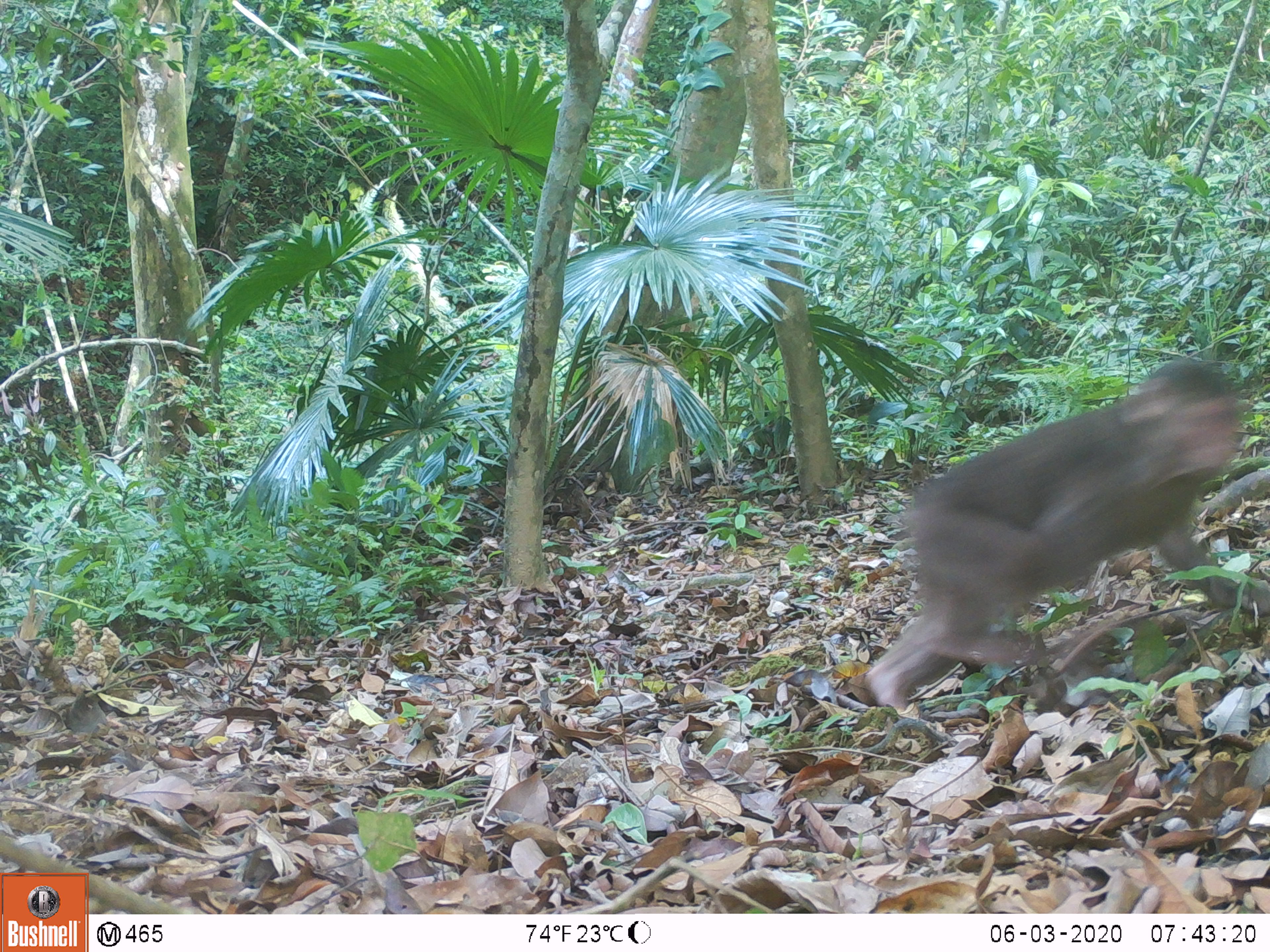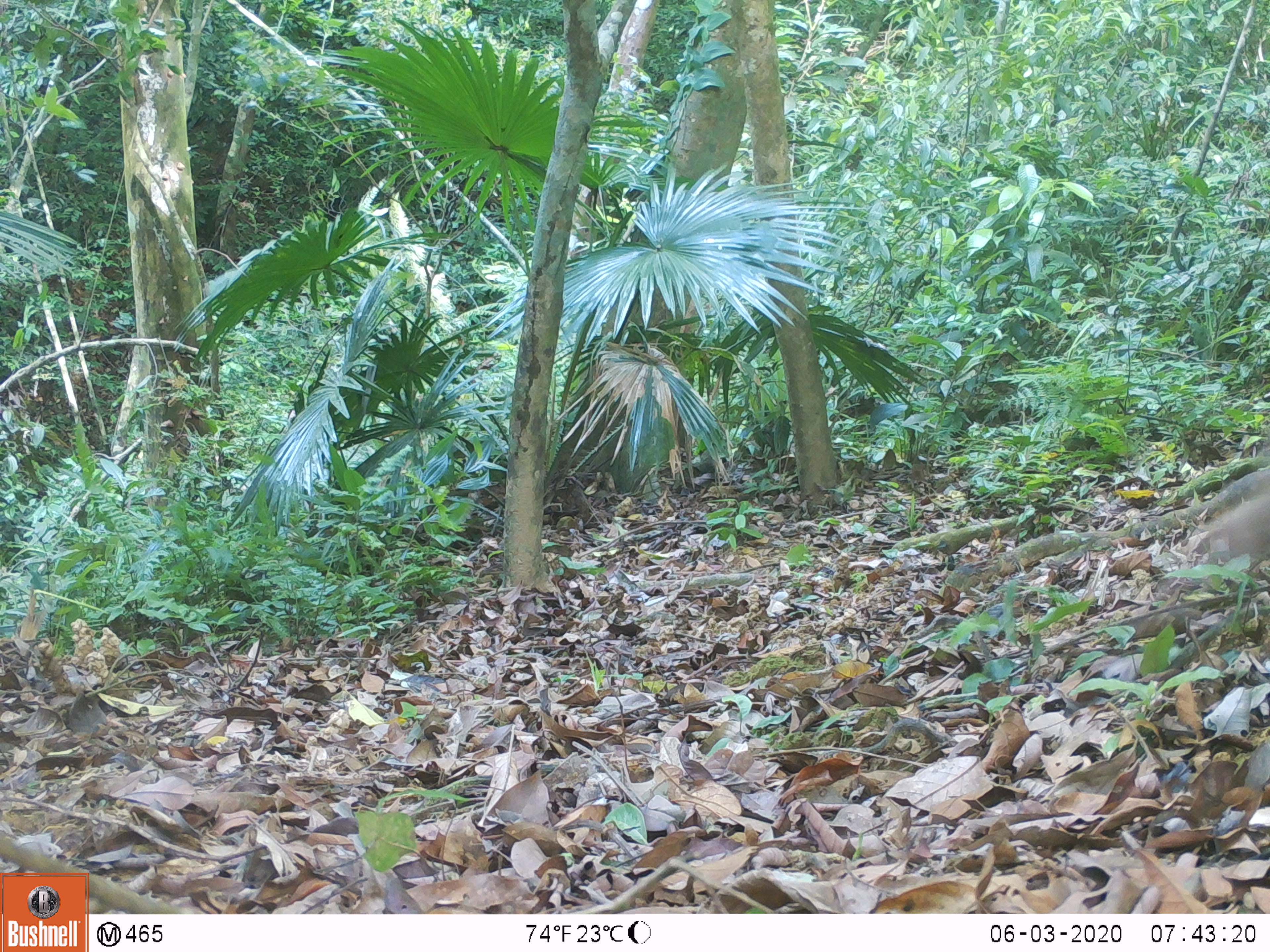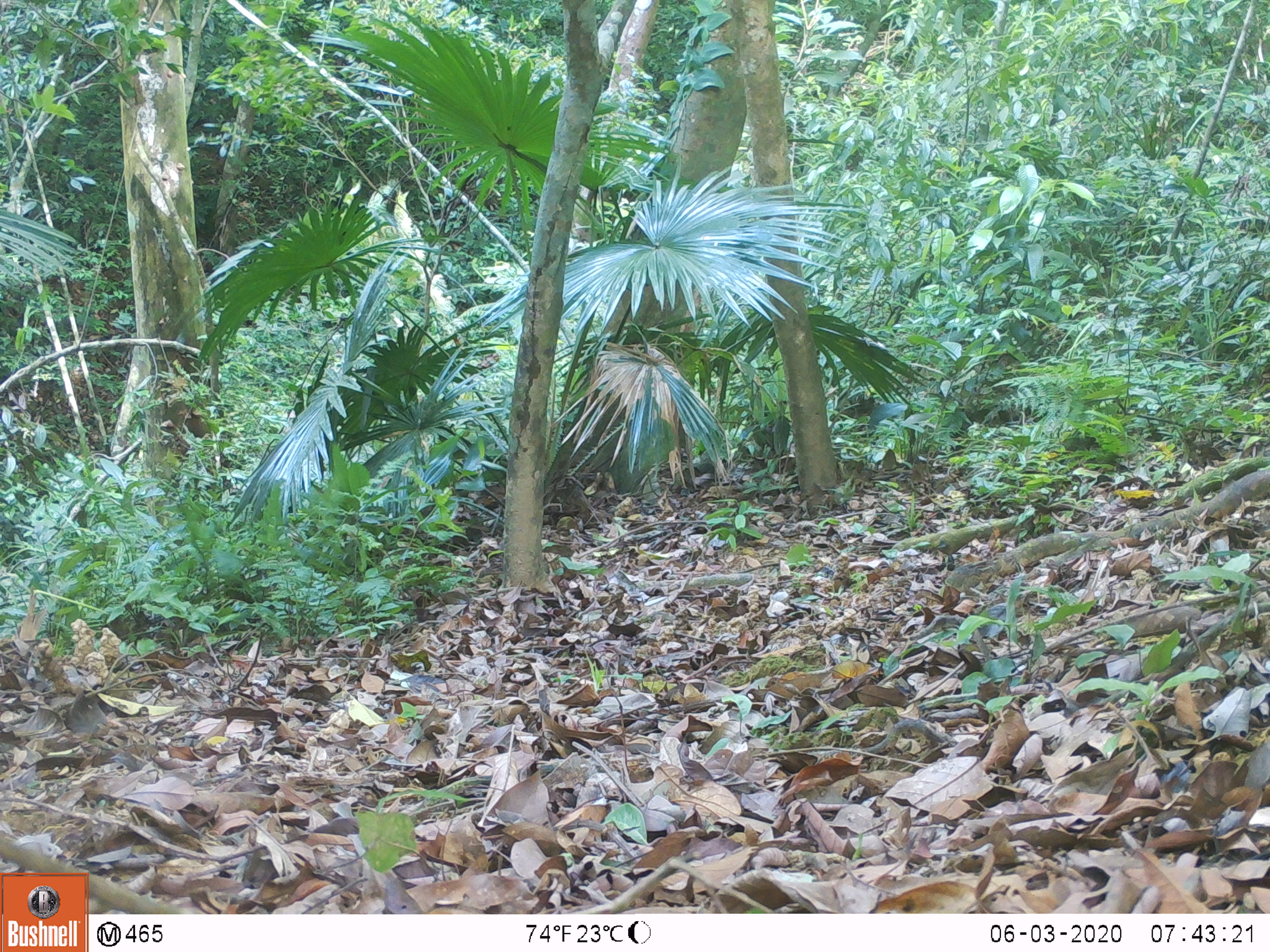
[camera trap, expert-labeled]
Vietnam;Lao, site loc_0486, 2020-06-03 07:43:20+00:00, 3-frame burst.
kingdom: Animalia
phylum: Chordata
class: Mammalia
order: Primates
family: Cercopithecidae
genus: Macaca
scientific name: Macaca arctoides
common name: stump-tailed macaque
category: stump tailed macaque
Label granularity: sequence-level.